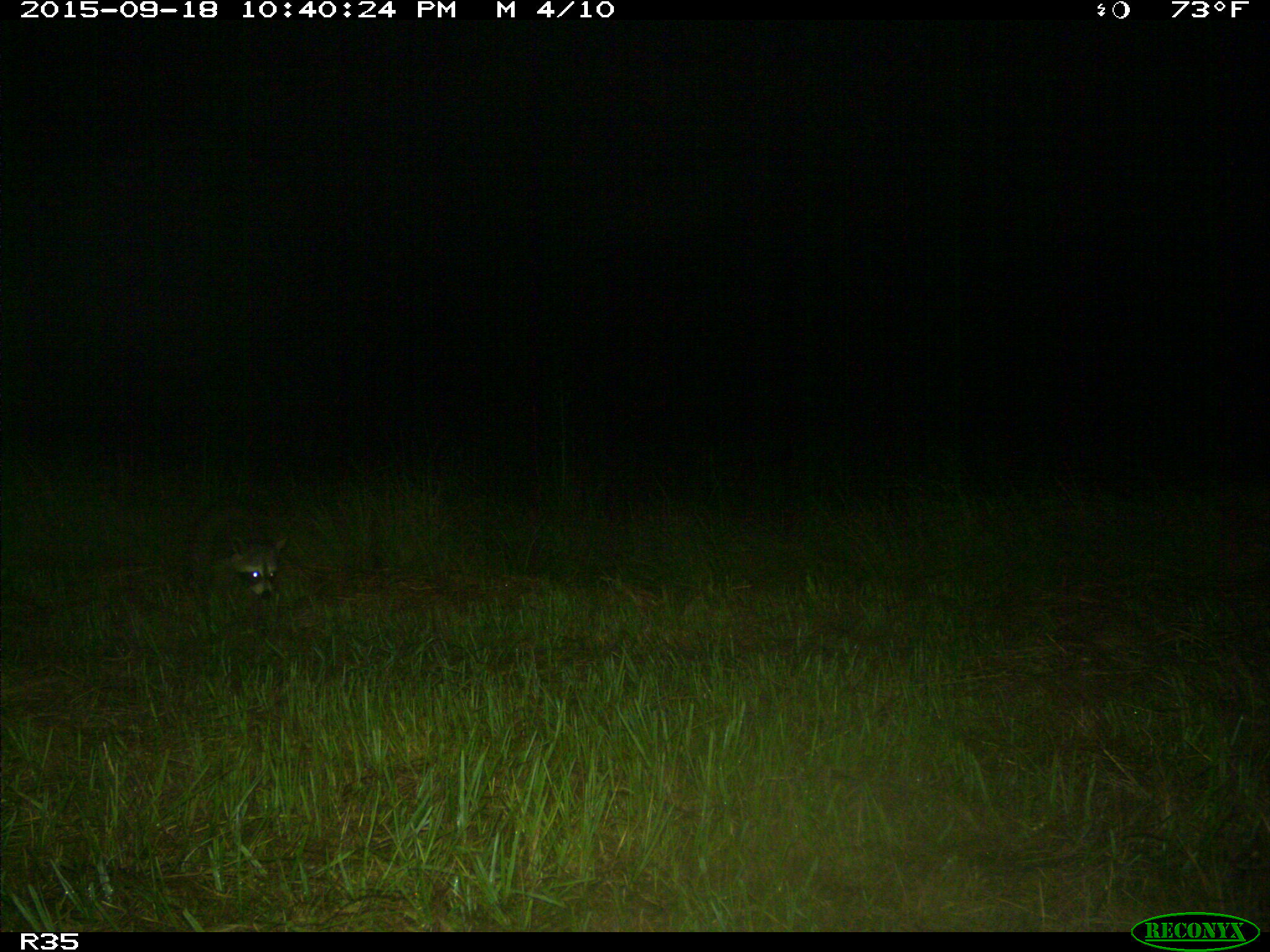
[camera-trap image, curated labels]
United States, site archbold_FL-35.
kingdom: Animalia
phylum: Chordata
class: Mammalia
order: Carnivora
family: Procyonidae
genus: Procyon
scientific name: Procyon lotor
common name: common raccoon